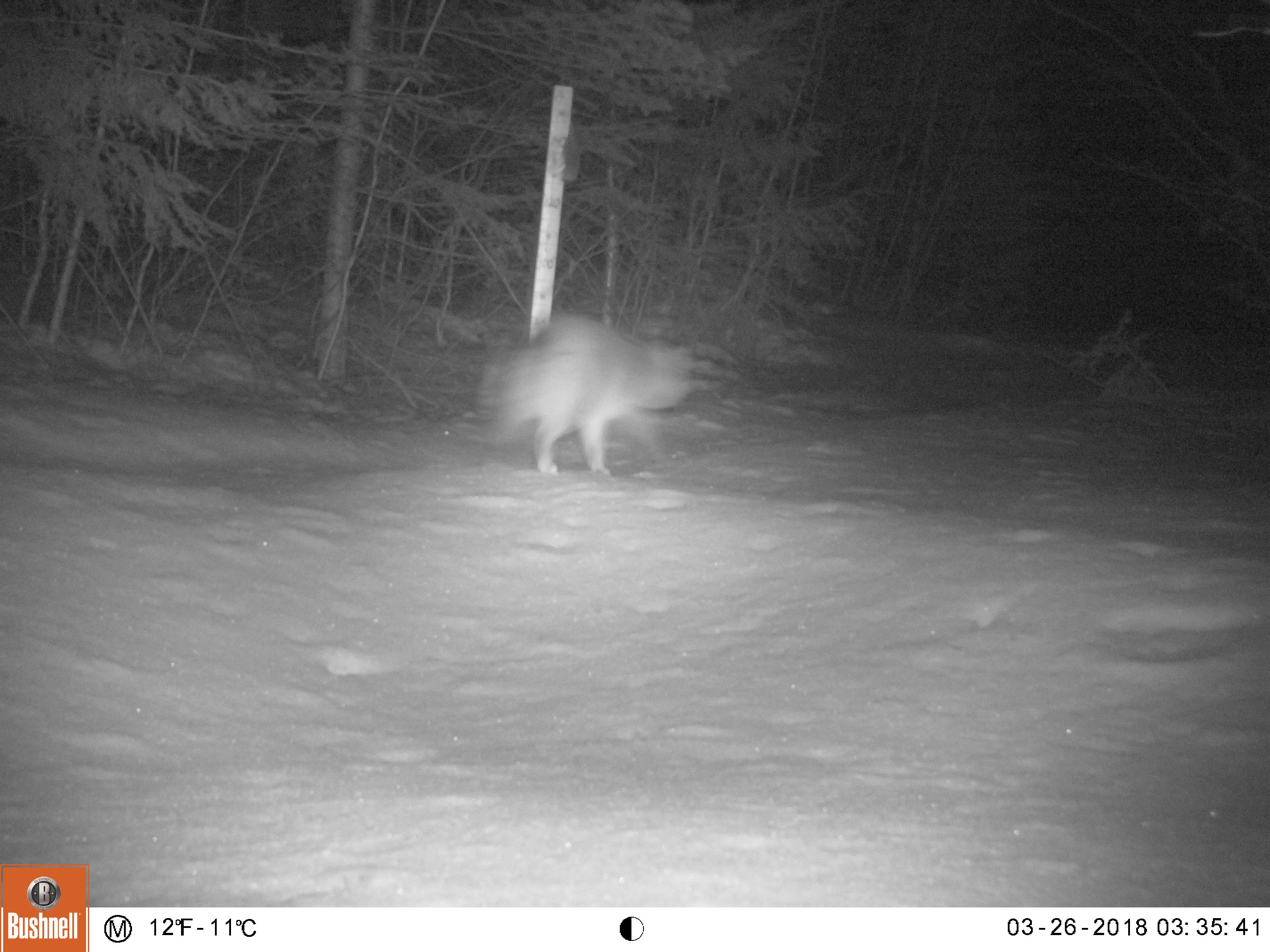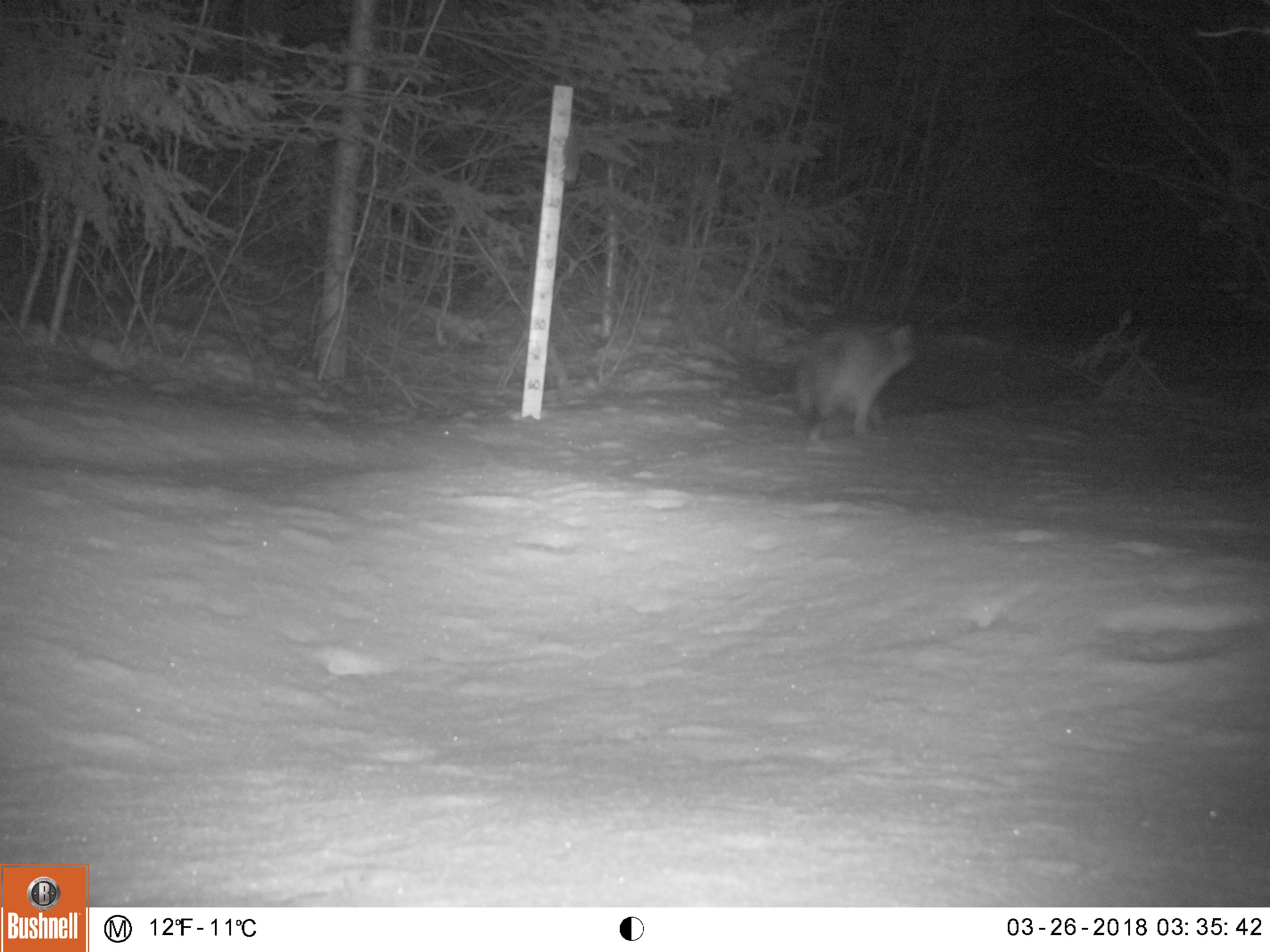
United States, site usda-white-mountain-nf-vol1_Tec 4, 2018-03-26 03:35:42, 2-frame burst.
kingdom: Animalia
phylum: Chordata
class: Mammalia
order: Carnivora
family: Canidae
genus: Canis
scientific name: Canis latrans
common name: coyote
Coyote (Canis latrans).